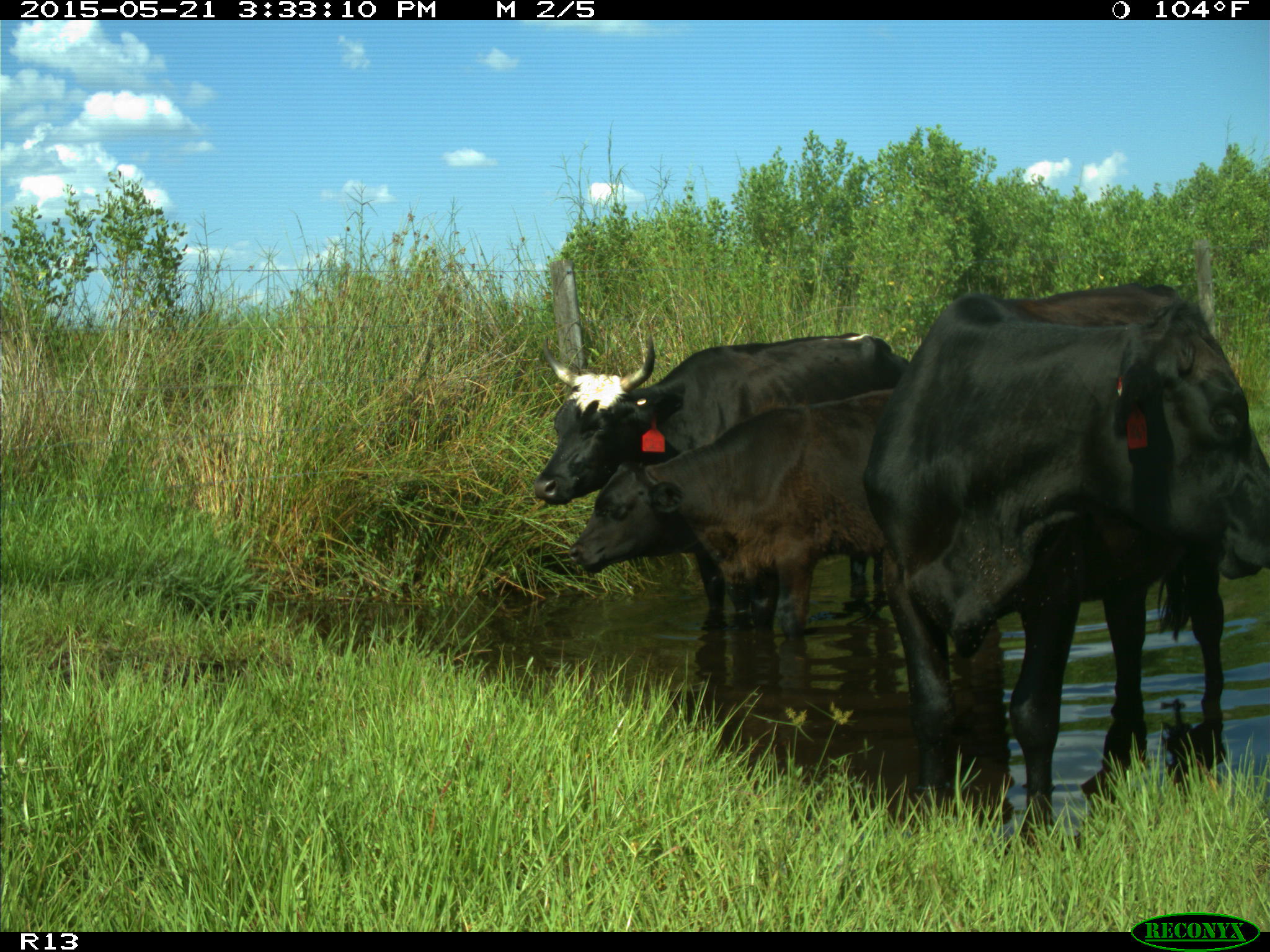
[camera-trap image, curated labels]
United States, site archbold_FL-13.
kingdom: Animalia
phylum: Chordata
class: Mammalia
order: Artiodactyla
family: Bovidae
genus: Bos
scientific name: Bos taurus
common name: domestic cow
Bos taurus (domestic cow).